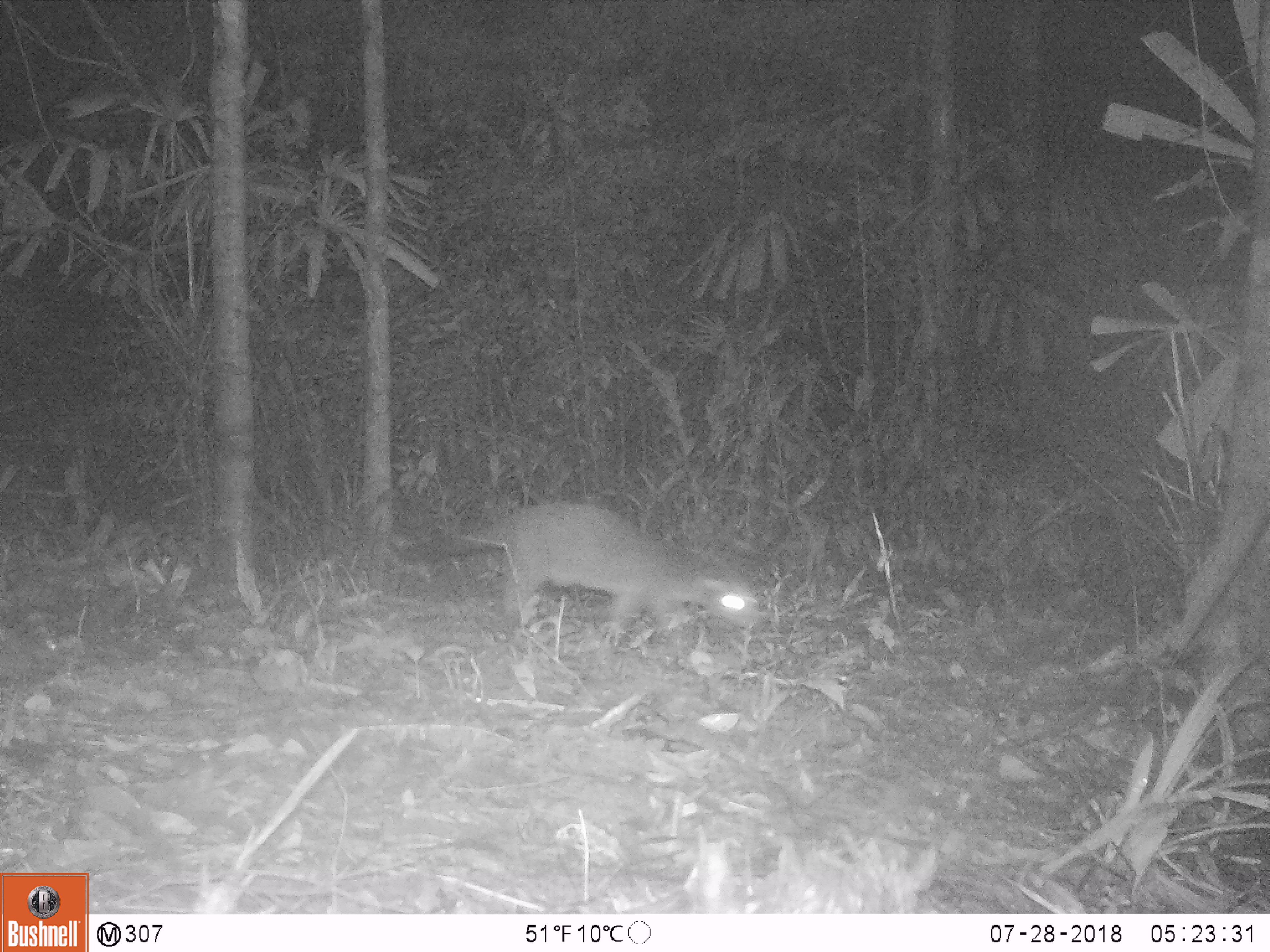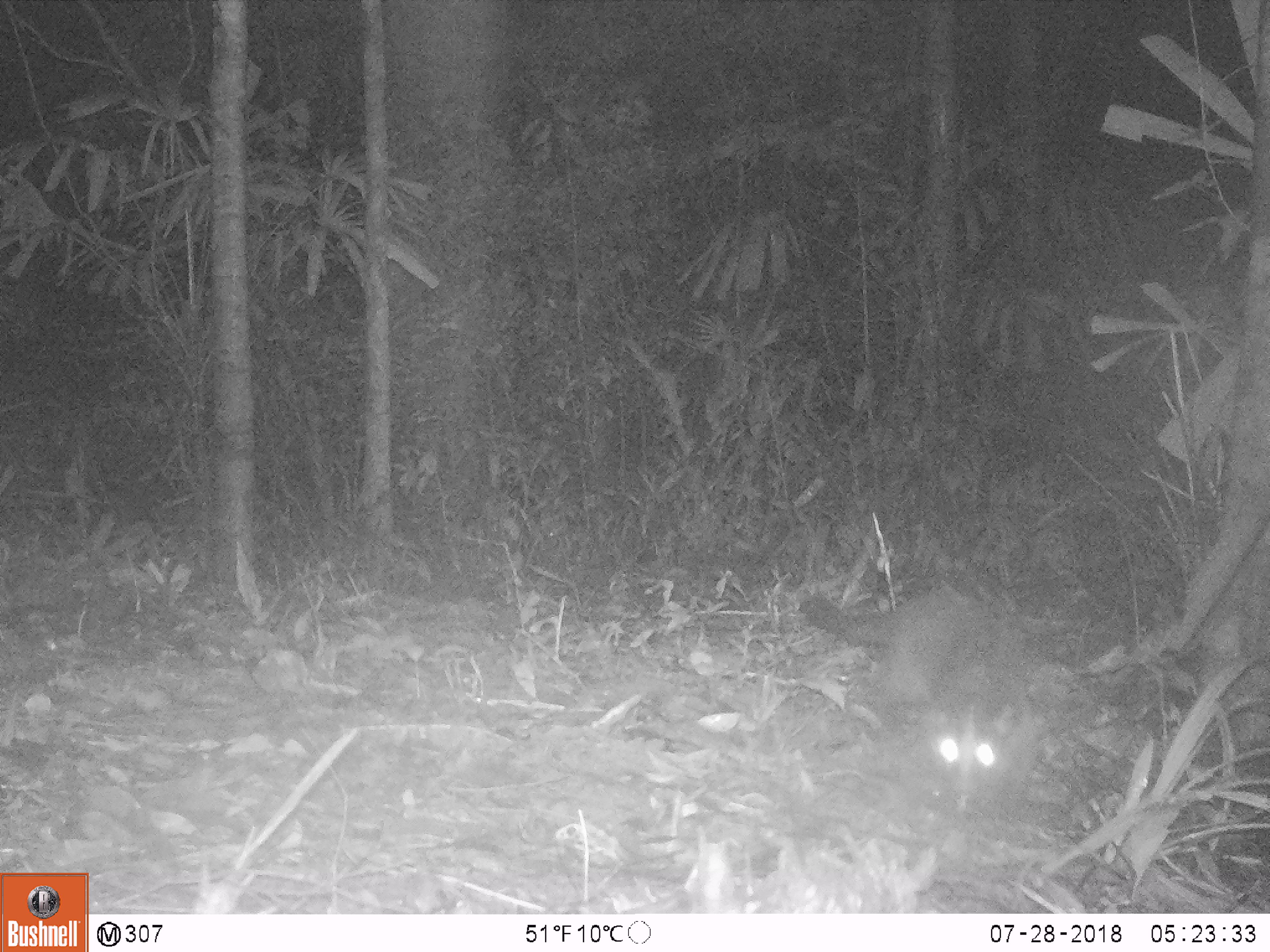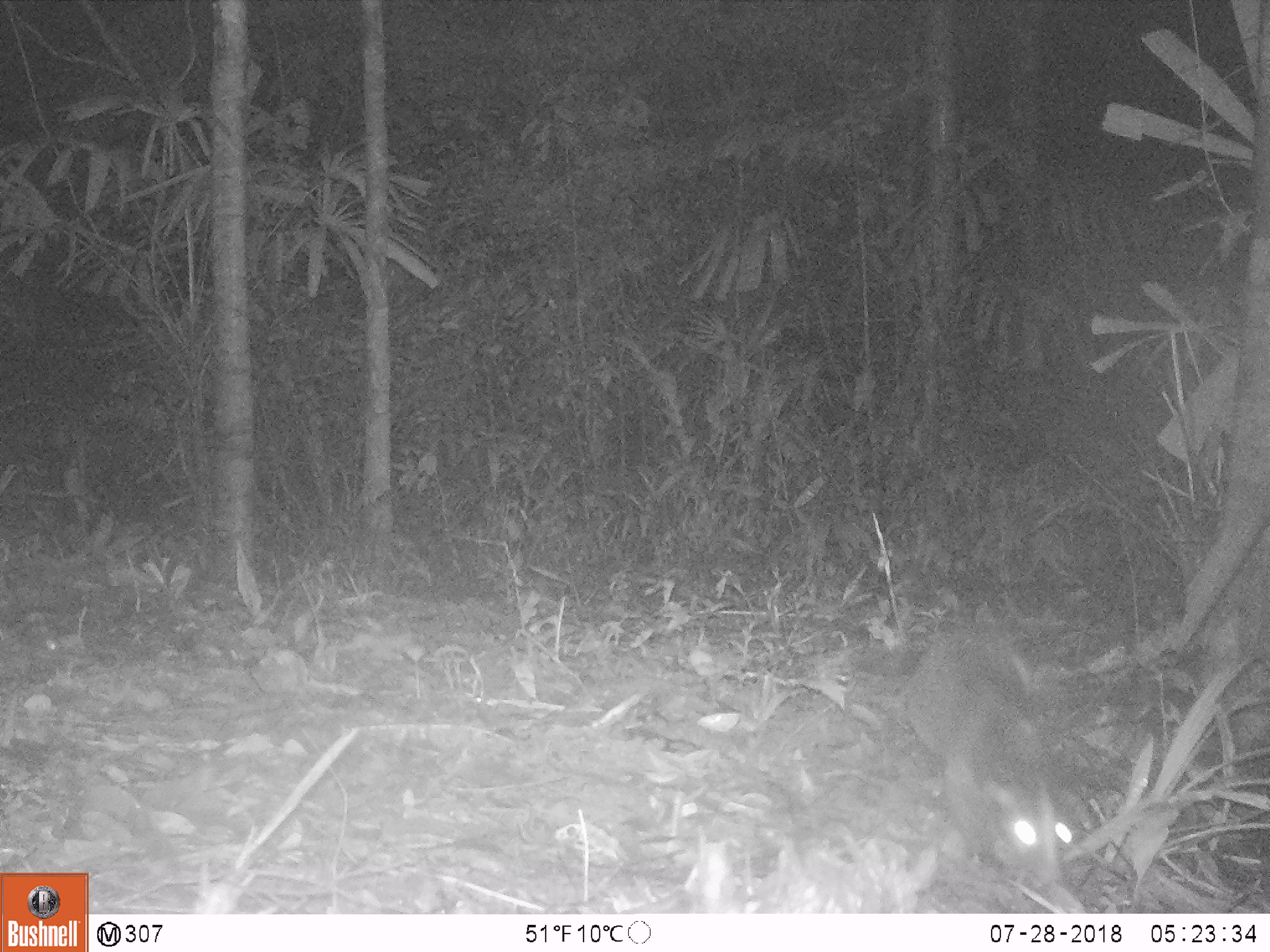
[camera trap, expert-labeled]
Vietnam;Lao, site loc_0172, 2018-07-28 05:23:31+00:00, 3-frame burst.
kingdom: Animalia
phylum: Chordata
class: Mammalia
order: Carnivora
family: Viverridae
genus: Paguma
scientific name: Paguma larvata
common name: masked palm civet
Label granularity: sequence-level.